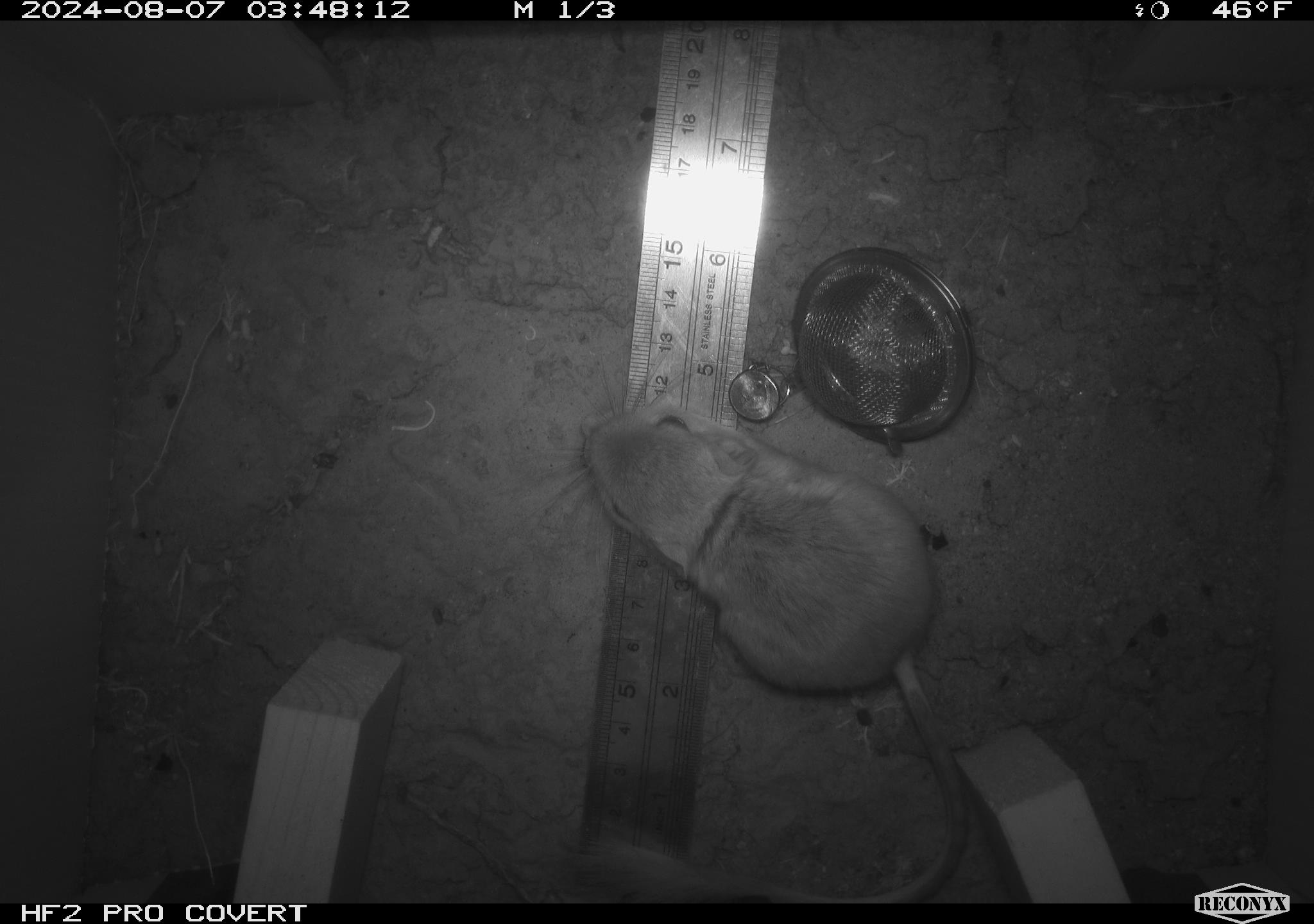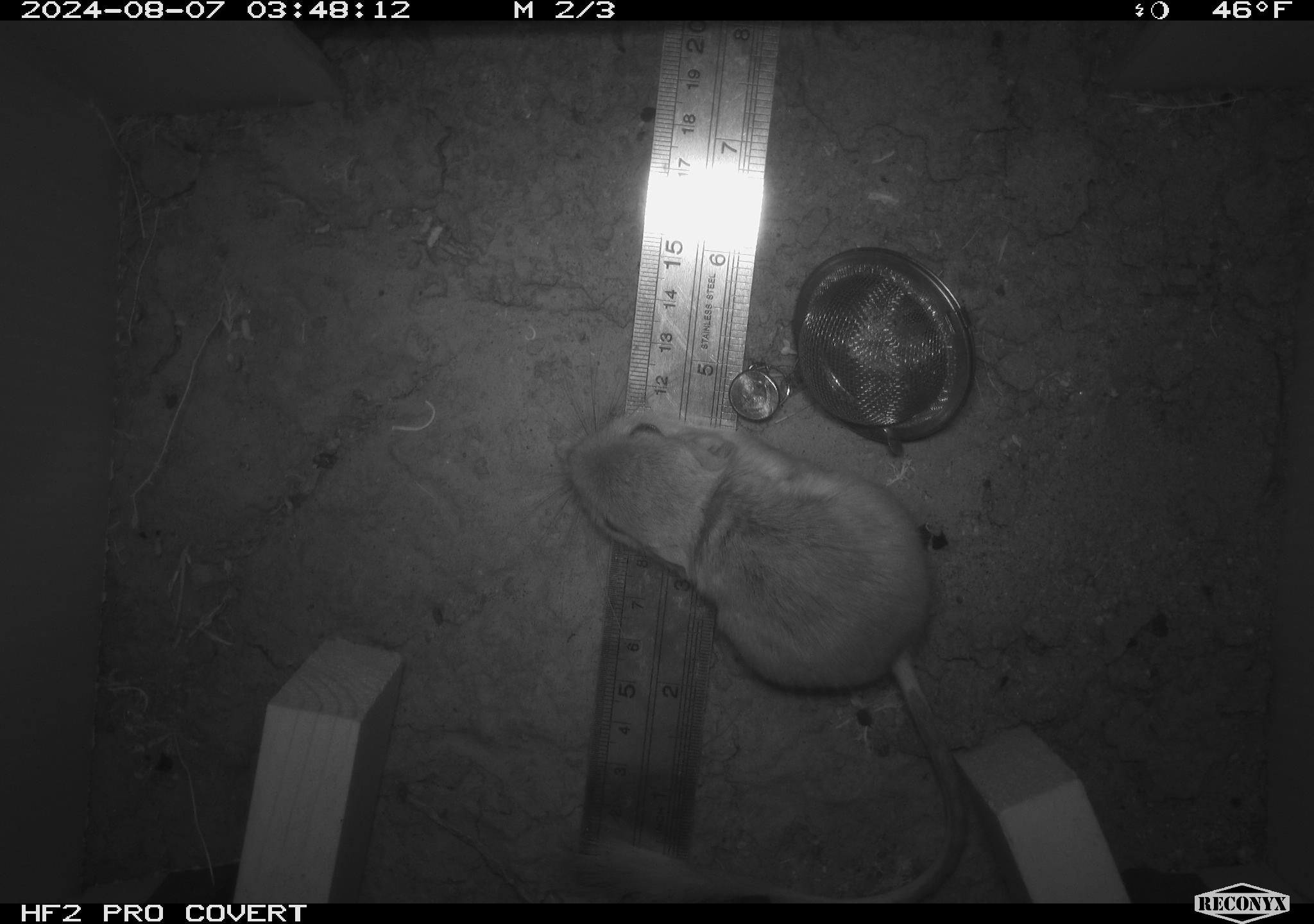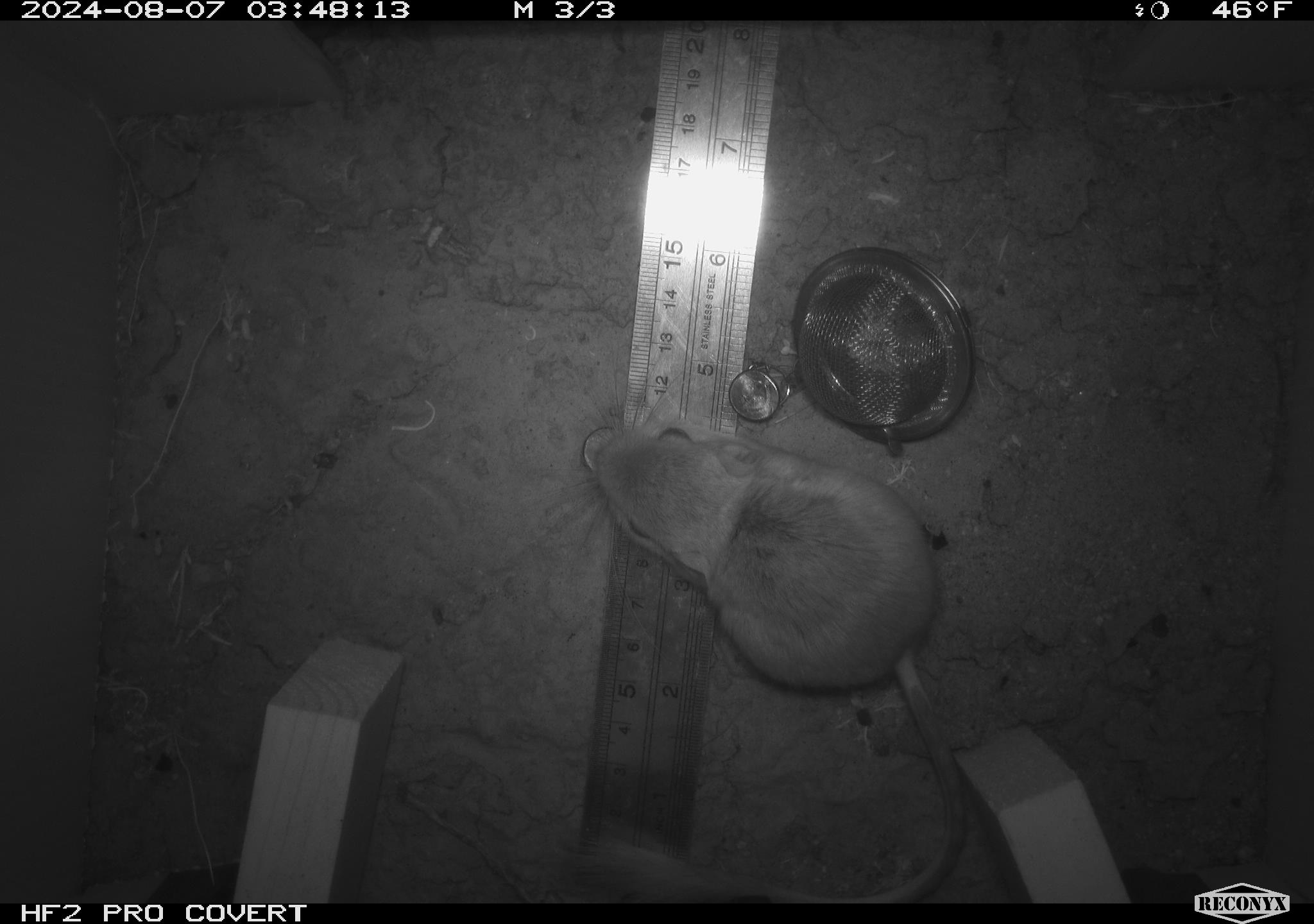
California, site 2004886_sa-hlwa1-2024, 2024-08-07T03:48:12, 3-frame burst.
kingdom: Animalia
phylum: Chordata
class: Mammalia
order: Rodentia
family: Heteromyidae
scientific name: Heteromyidae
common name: kangaroo rats and pocket mice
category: heteromyidae family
Heteromyidae family (kangaroo rats and pocket mice) (Heteromyidae).